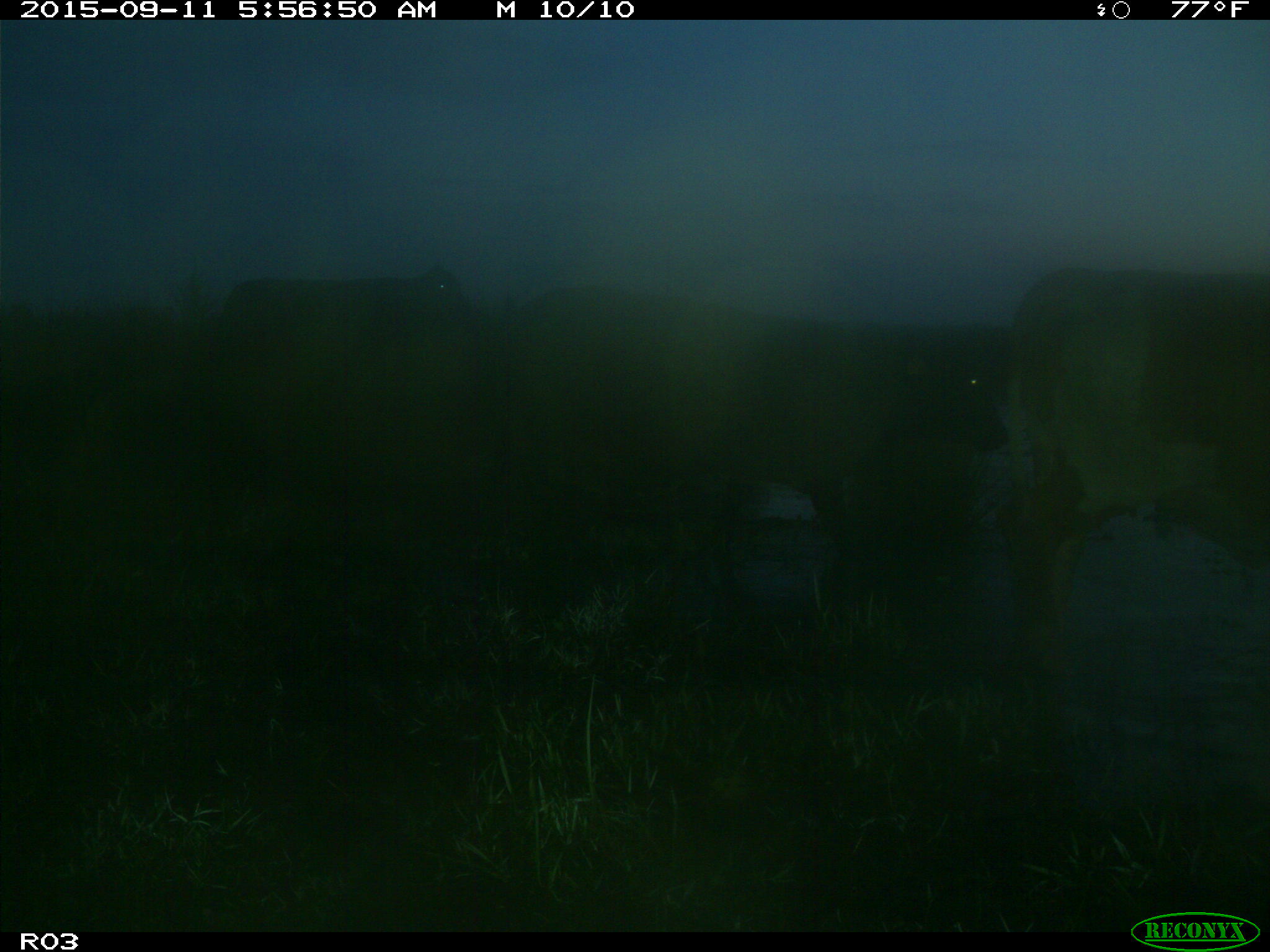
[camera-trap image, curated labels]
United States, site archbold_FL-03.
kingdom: Animalia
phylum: Chordata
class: Mammalia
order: Artiodactyla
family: Bovidae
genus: Bos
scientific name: Bos taurus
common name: domestic cow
Bos taurus (domestic cow).